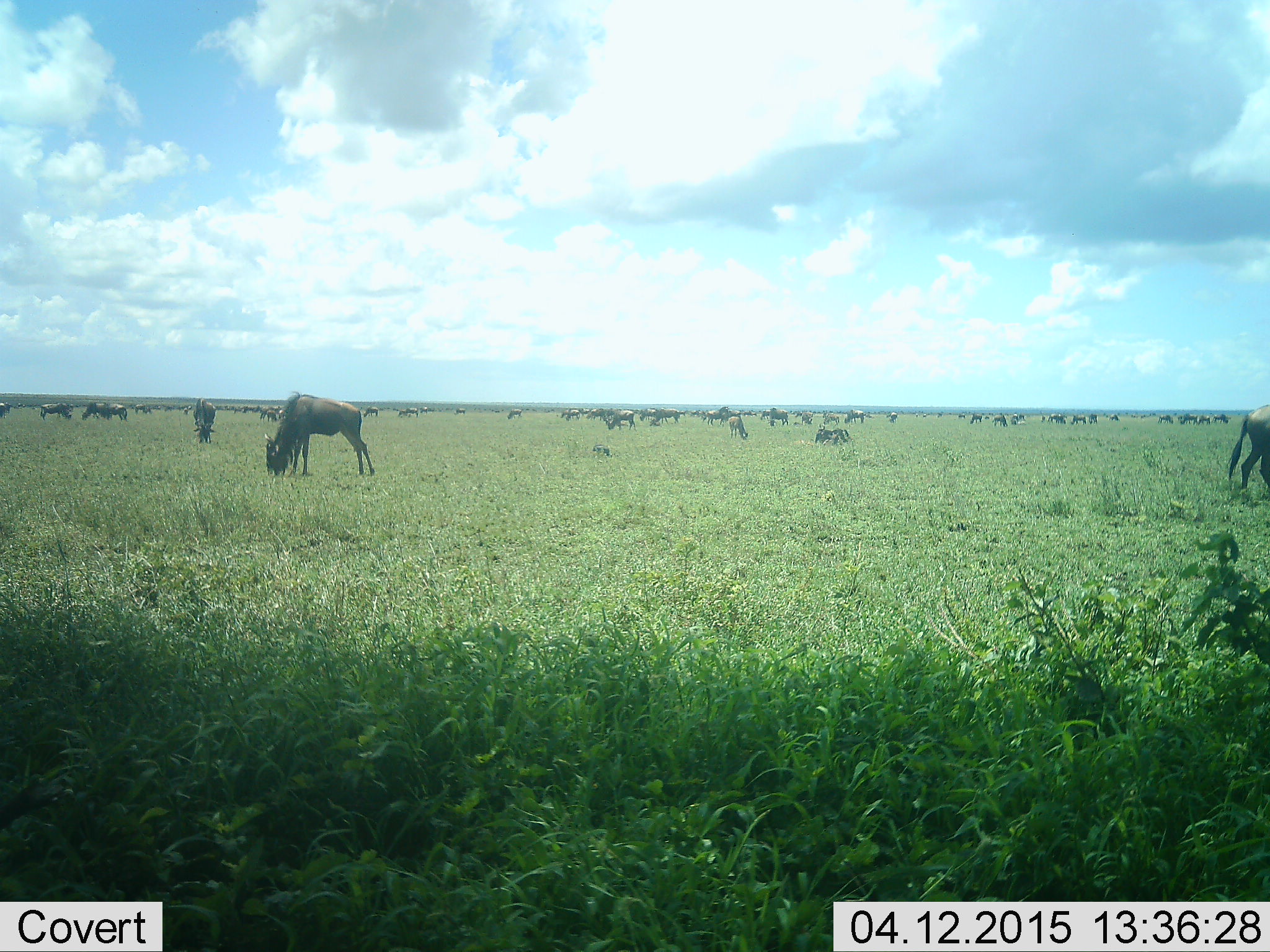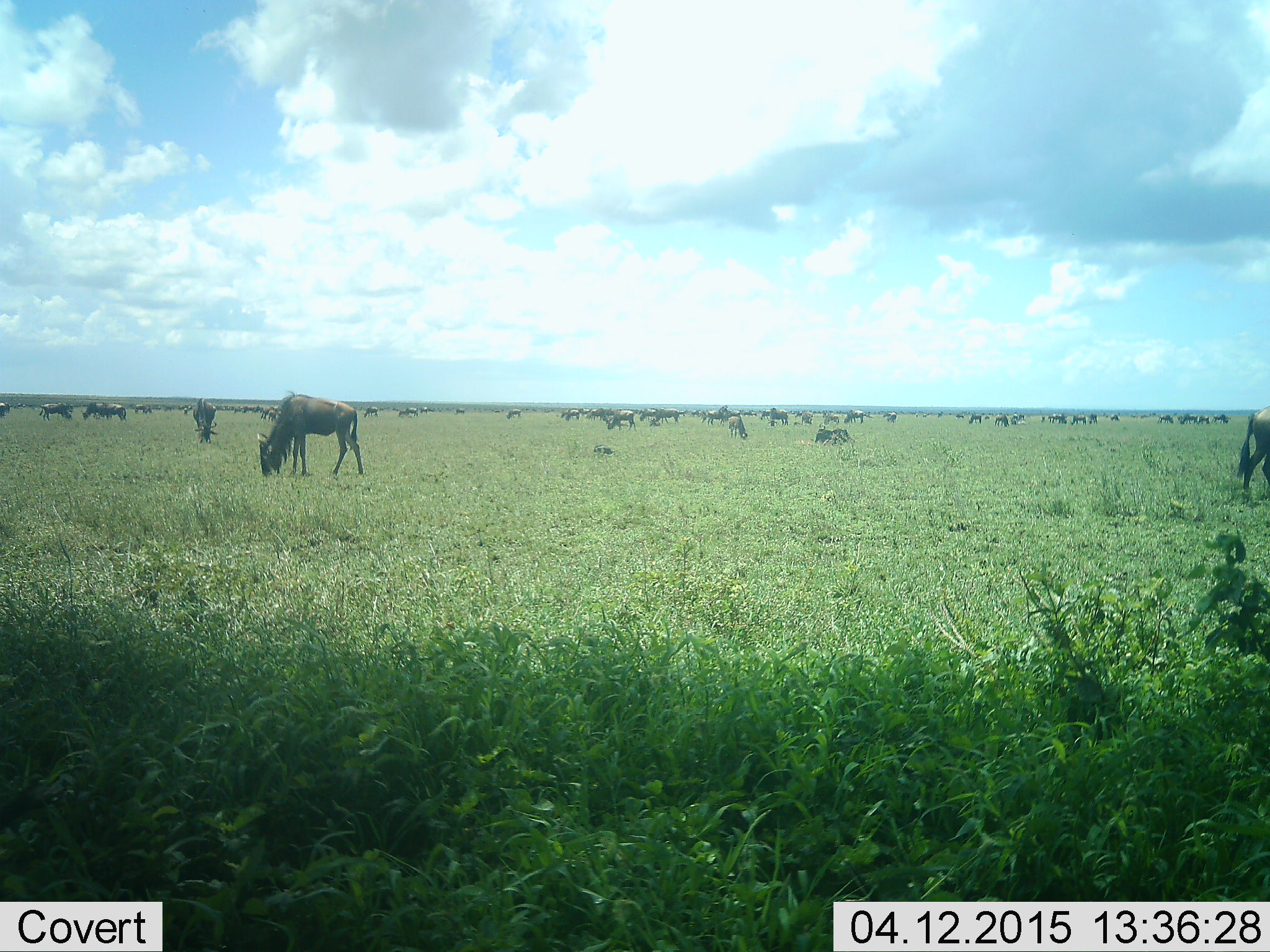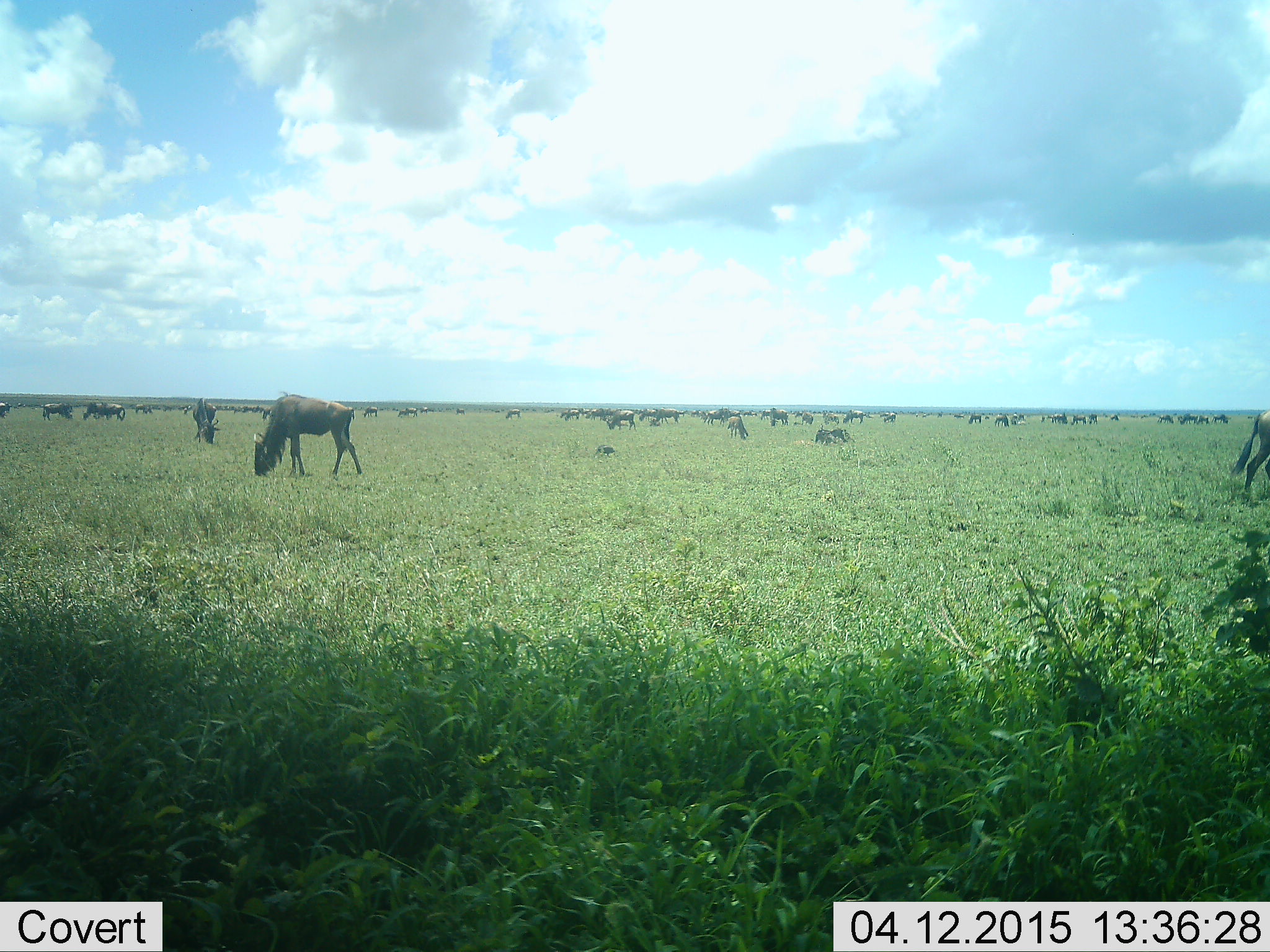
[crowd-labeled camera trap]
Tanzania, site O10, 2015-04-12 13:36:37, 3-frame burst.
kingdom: Animalia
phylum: Chordata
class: Mammalia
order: Artiodactyla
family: Bovidae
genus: Connochaetes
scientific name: Connochaetes taurinus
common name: blue wildebeest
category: wildebeest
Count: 11-50.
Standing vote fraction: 60%.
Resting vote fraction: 20%.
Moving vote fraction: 30%.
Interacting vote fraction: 0%.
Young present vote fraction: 0%.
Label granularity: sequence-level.